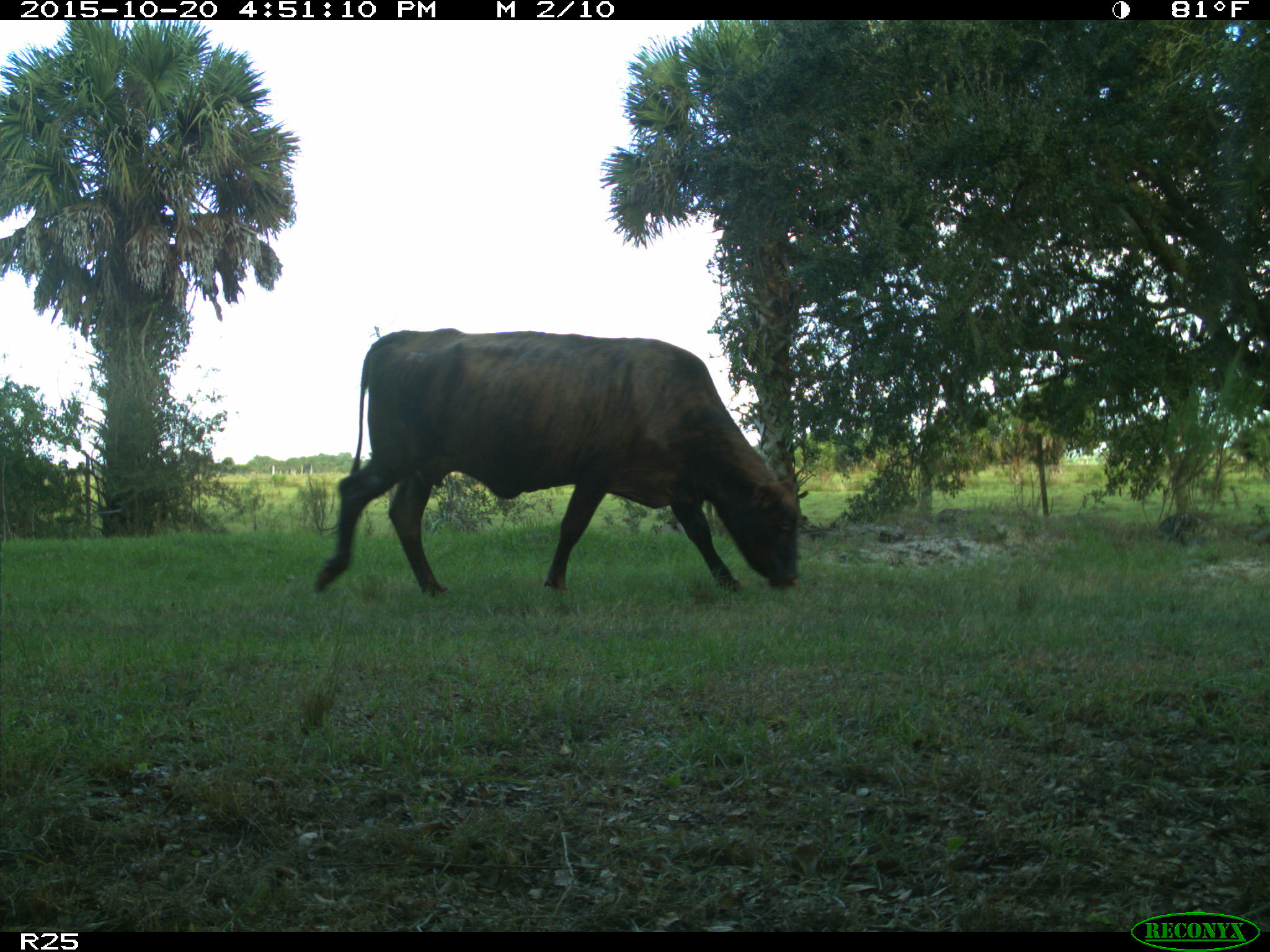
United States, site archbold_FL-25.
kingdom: Animalia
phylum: Chordata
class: Mammalia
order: Artiodactyla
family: Bovidae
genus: Bos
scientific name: Bos taurus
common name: domestic cow